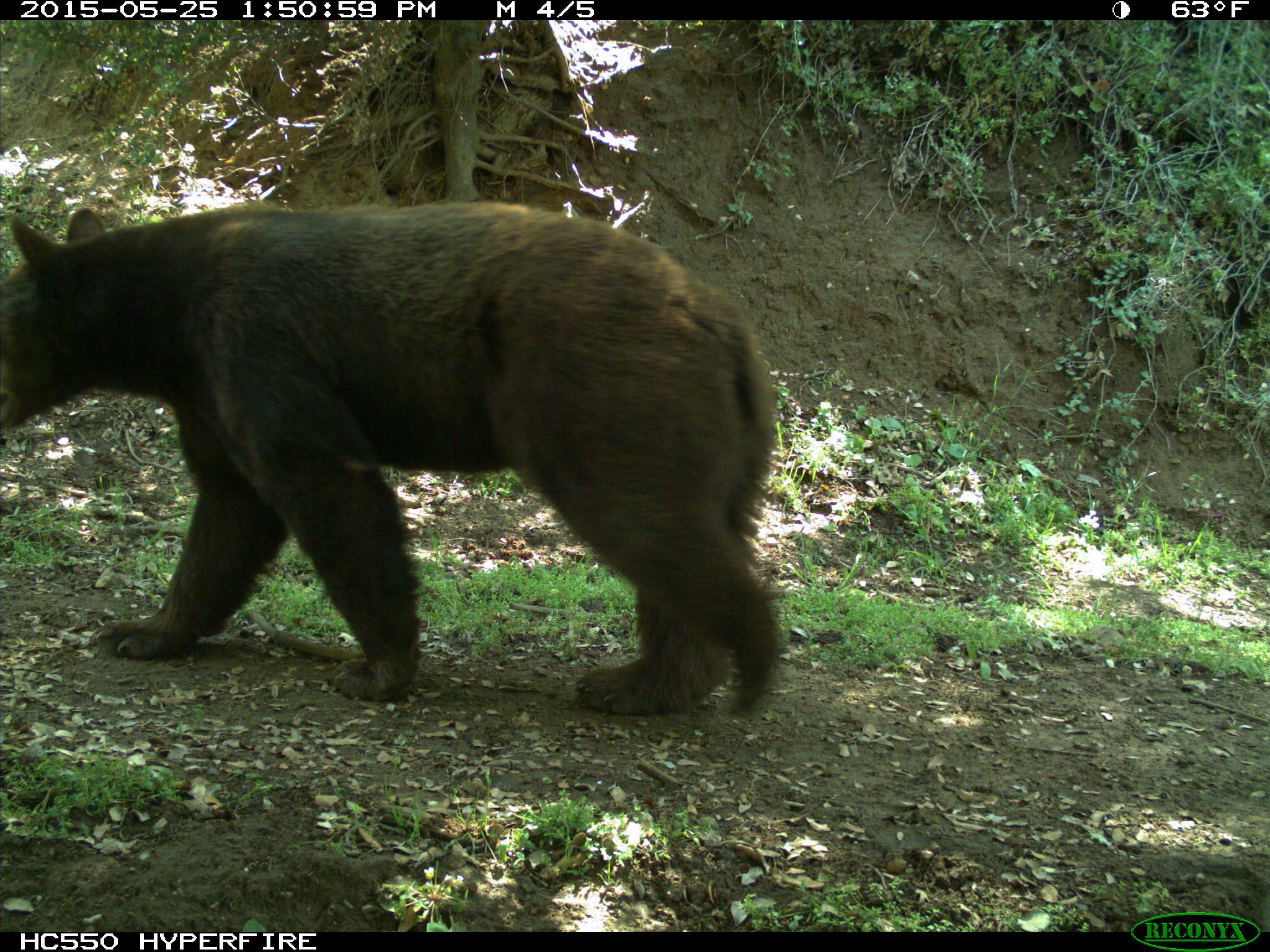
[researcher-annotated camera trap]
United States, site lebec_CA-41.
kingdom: Animalia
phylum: Chordata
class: Mammalia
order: Carnivora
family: Ursidae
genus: Ursus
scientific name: Ursus americanus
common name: american black bear